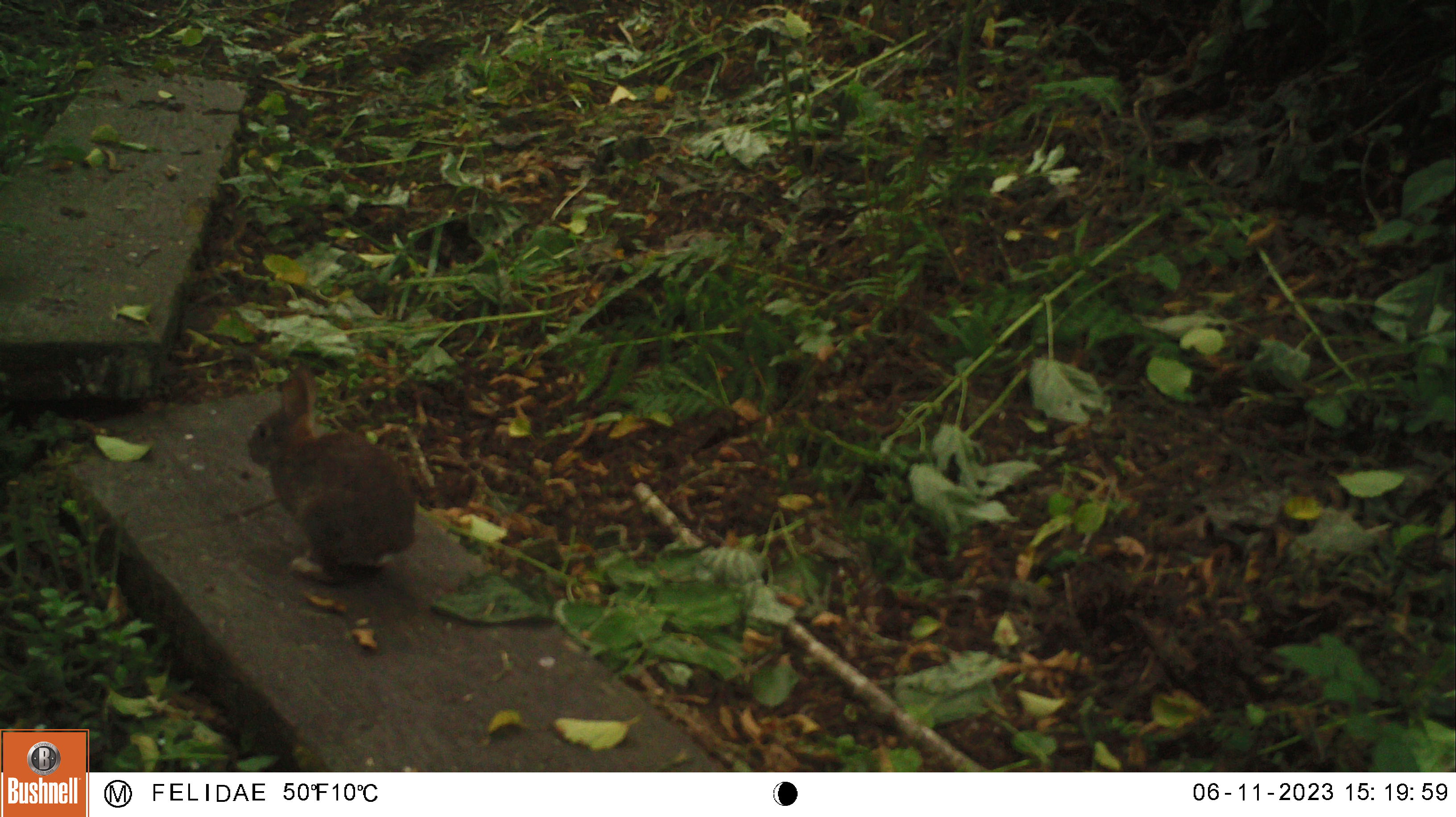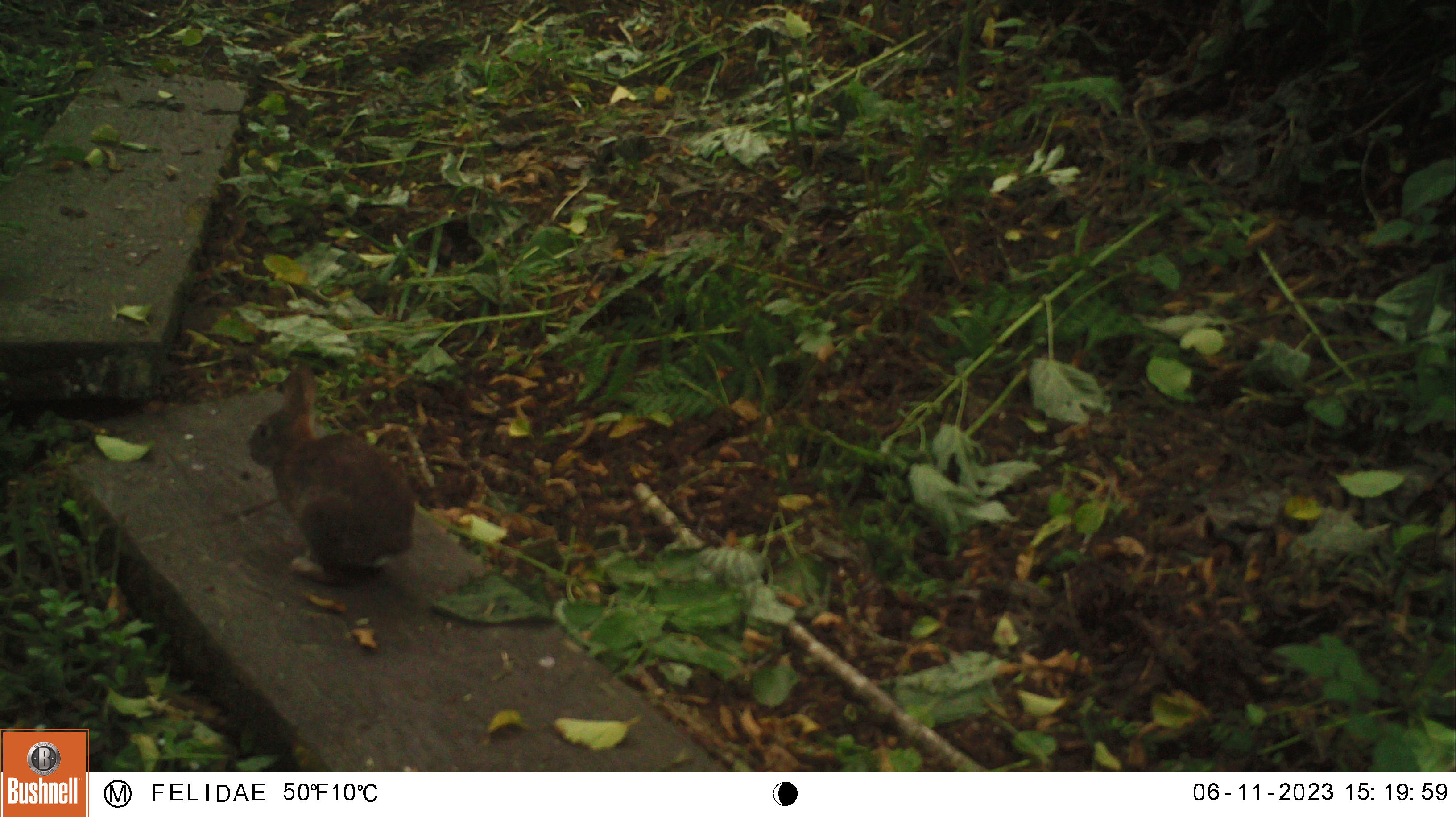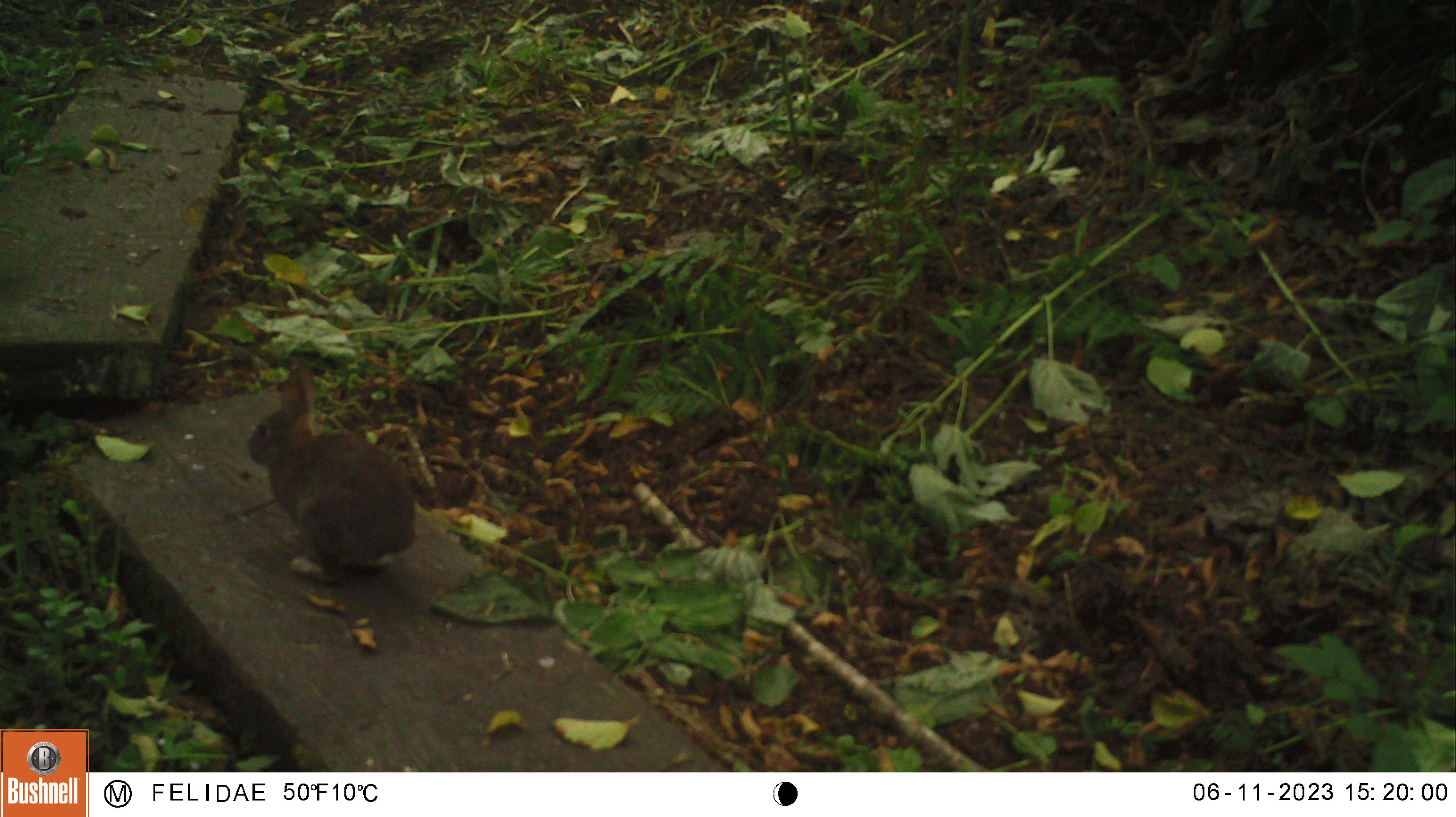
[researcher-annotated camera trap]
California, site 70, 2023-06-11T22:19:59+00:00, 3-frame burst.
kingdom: Animalia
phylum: Chordata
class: Mammalia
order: Lagomorpha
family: Leporidae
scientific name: Leporidae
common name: rabbit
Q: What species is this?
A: Rabbit (Leporidae).